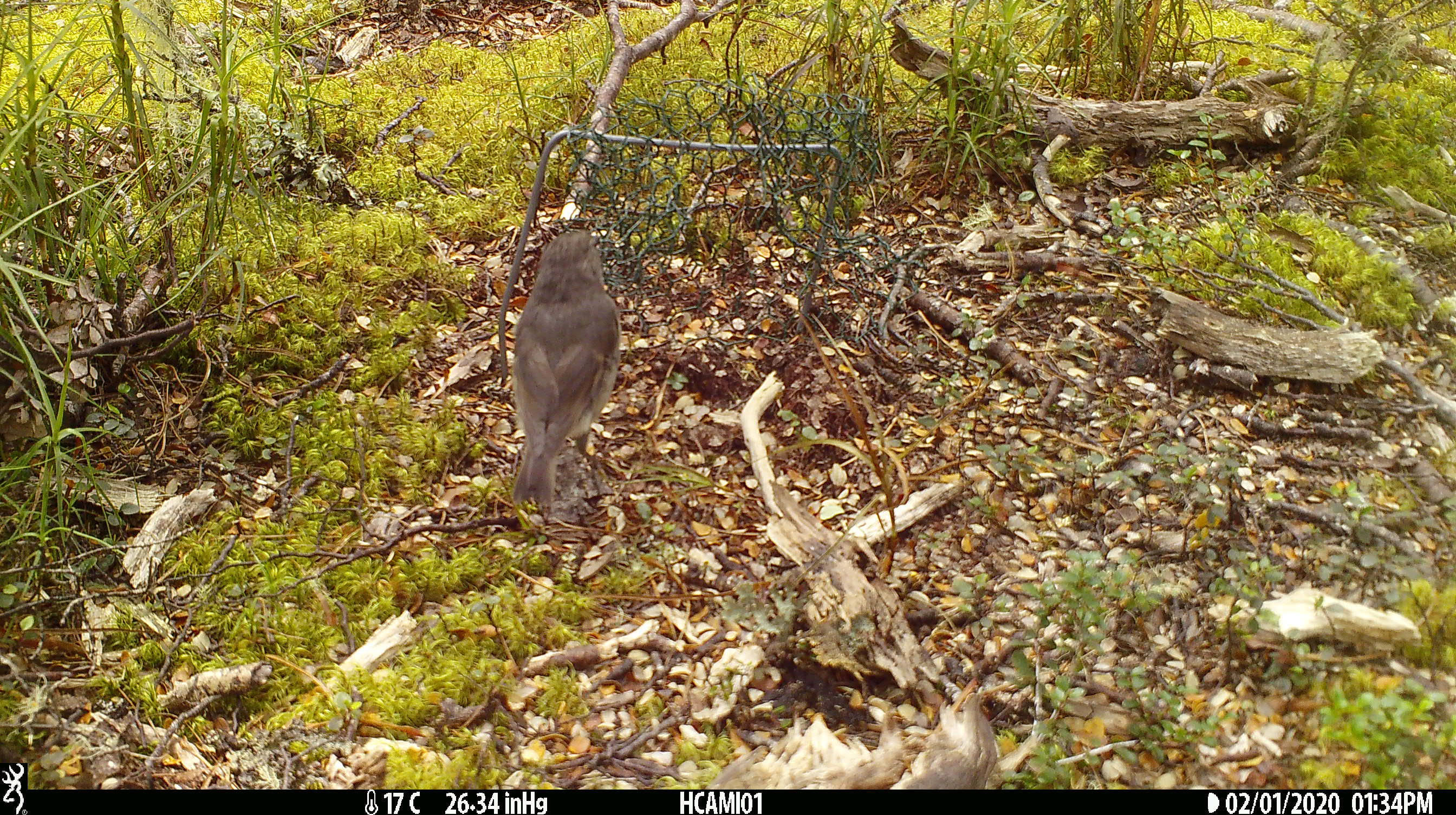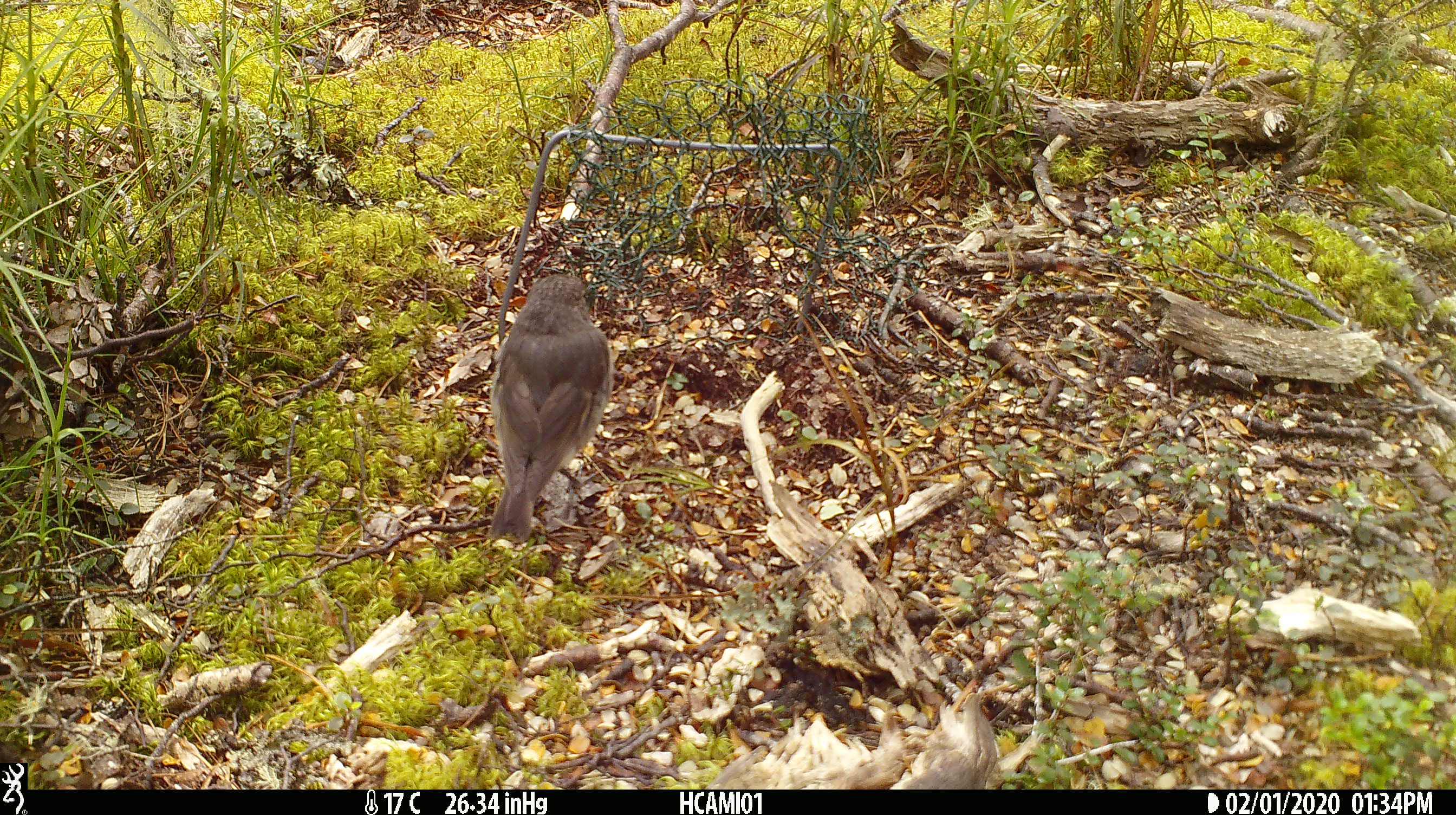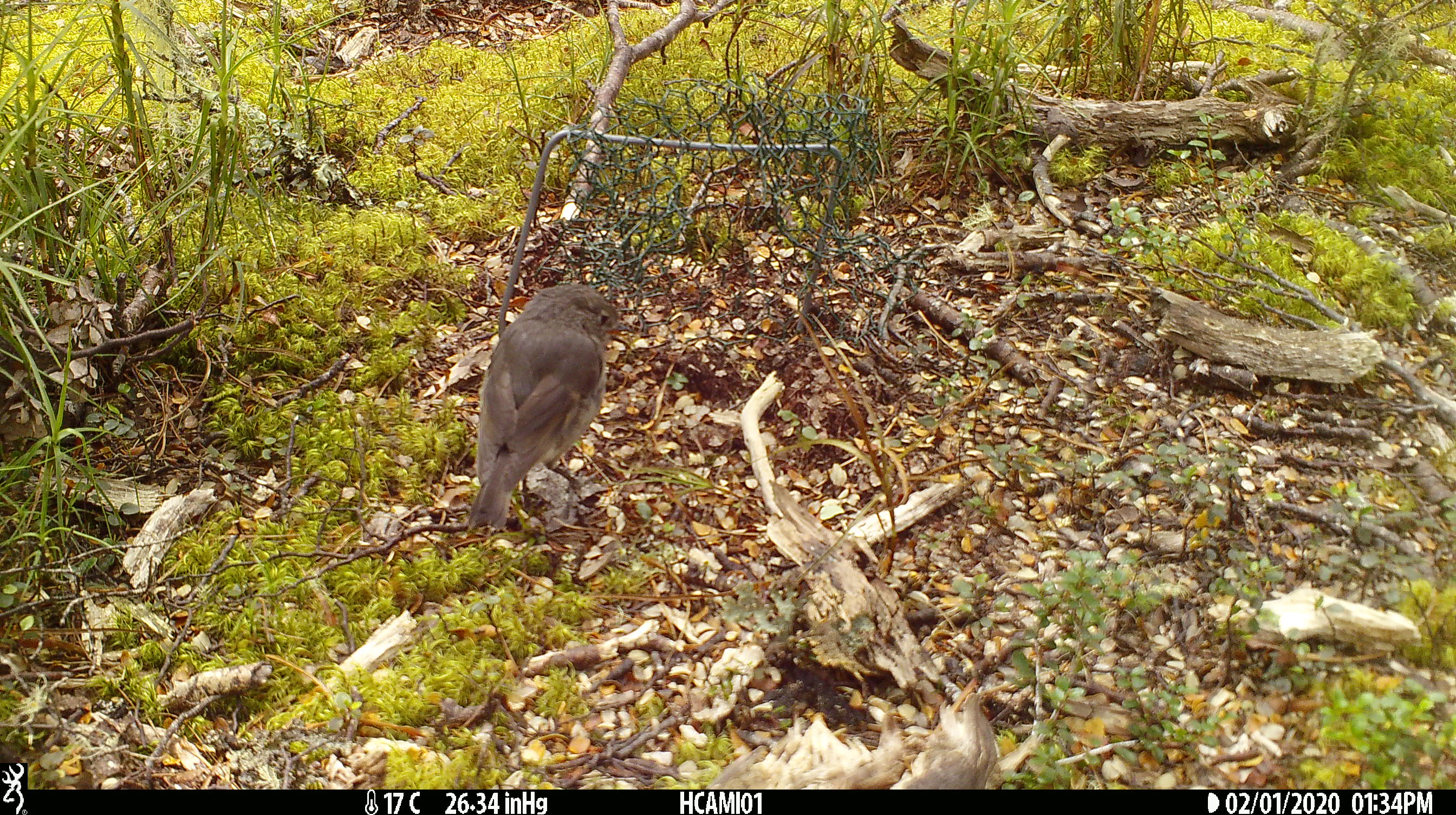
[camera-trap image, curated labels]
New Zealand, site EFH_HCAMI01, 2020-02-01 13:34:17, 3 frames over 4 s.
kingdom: Animalia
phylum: Chordata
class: Aves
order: Passeriformes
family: Petroicidae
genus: Petroica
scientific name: Petroica australis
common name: new zealand robin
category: robin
Robin (new zealand robin) (Petroica australis).